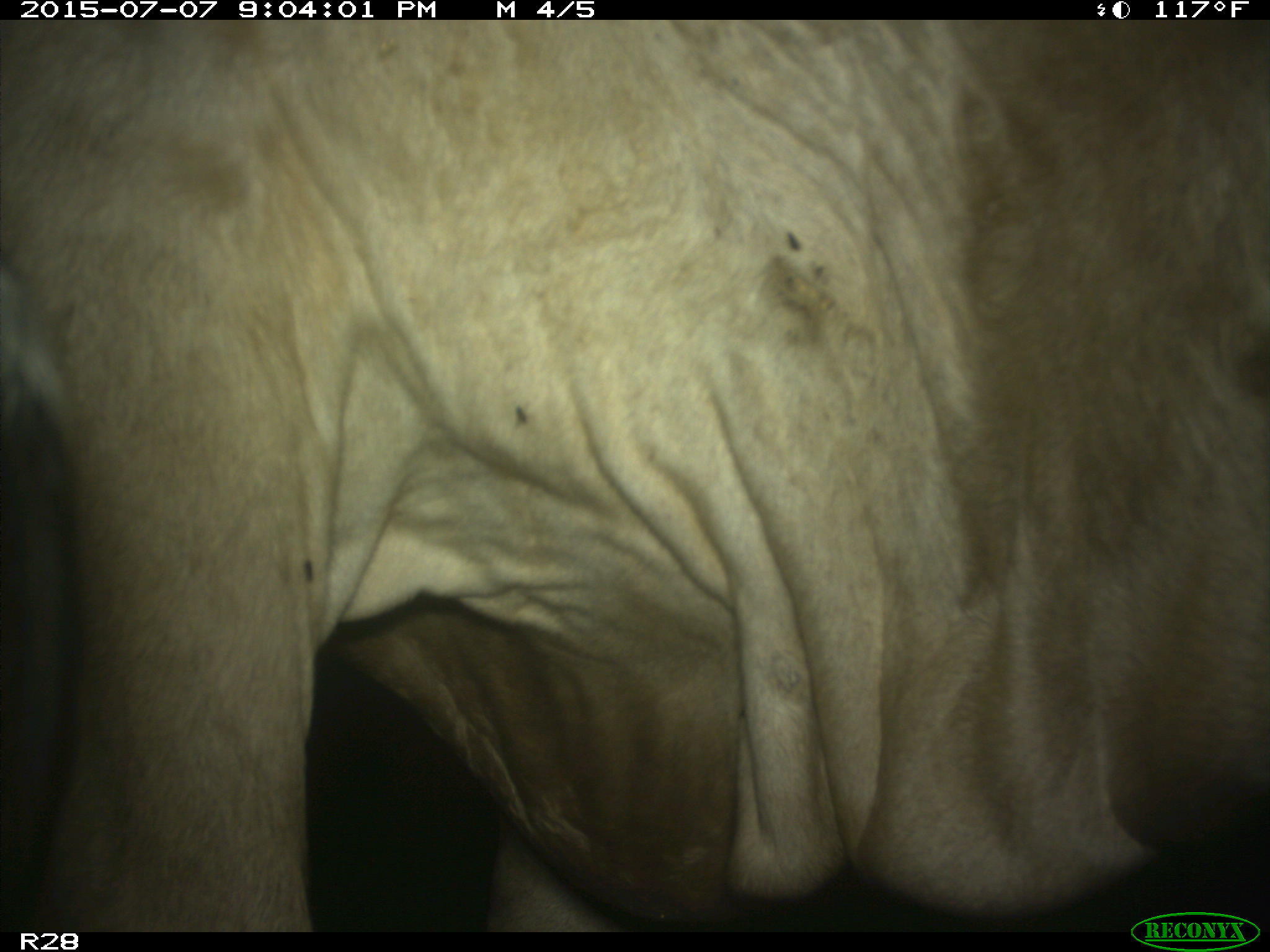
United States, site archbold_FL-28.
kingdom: Animalia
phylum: Chordata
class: Mammalia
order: Artiodactyla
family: Bovidae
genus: Bos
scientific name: Bos taurus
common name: domestic cow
Bos taurus (domestic cow).